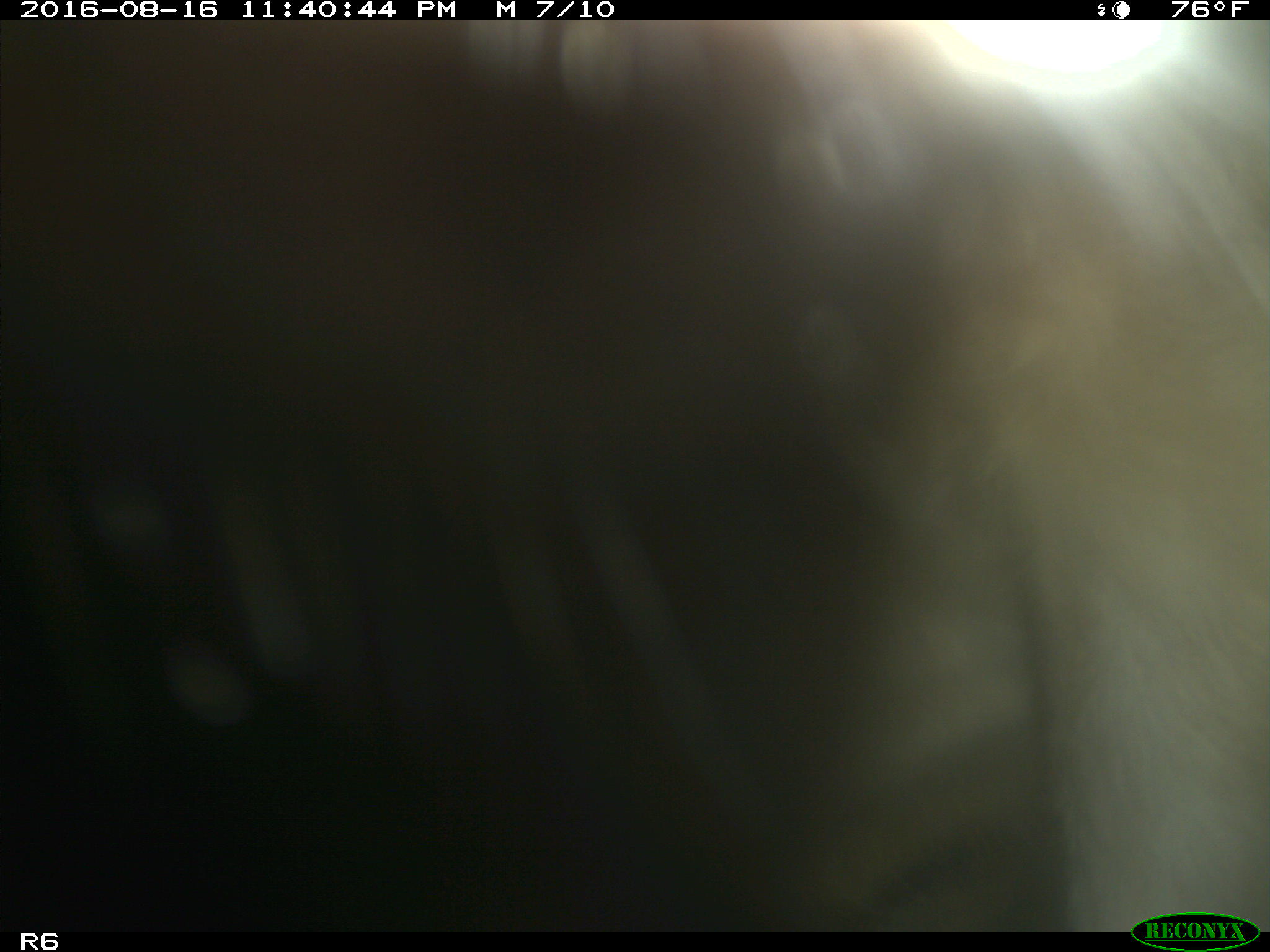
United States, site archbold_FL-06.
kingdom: Animalia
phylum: Chordata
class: Mammalia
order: Artiodactyla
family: Bovidae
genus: Bos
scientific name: Bos taurus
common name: domestic cow